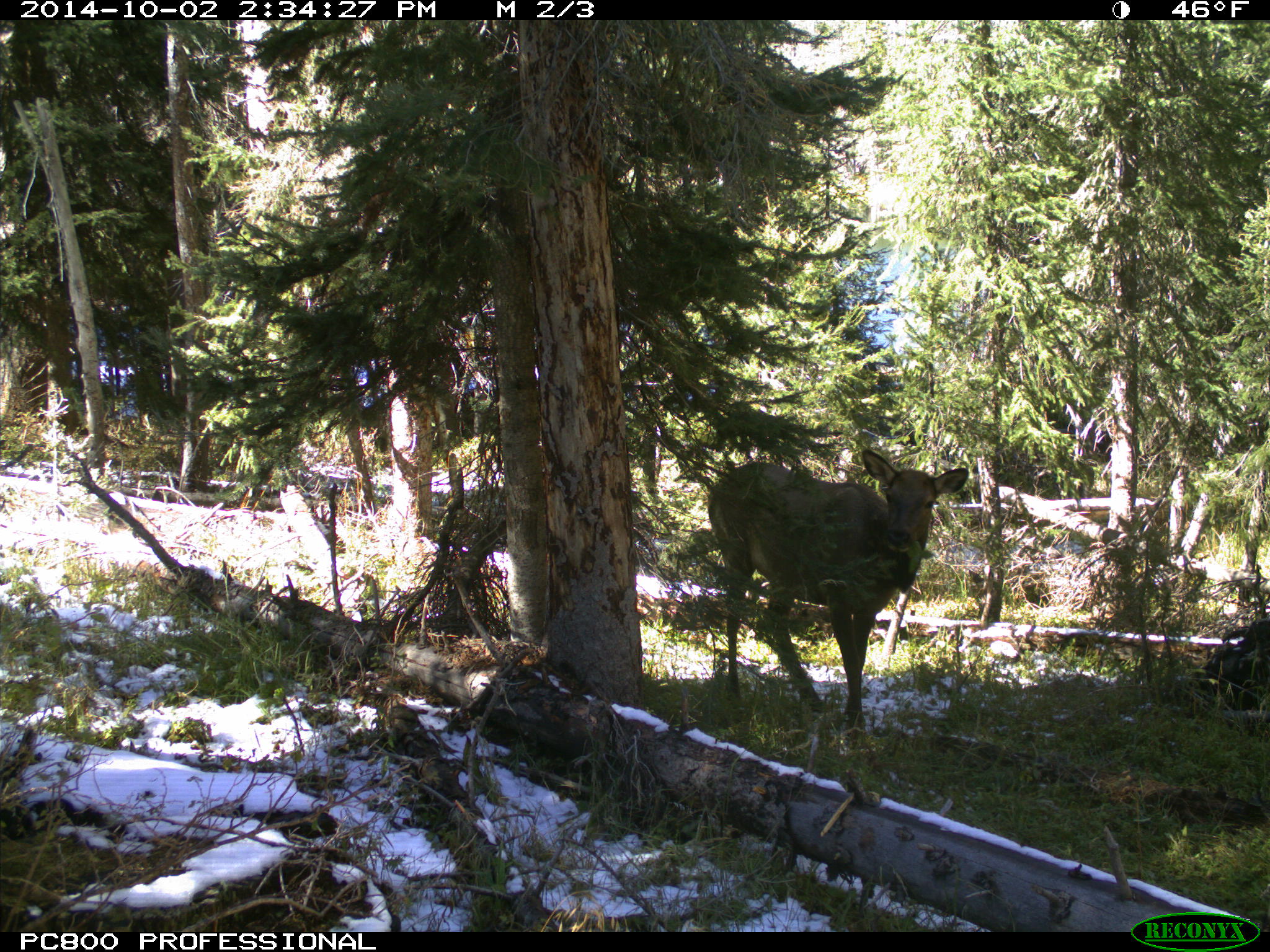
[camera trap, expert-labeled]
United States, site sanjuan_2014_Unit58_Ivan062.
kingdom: Animalia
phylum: Chordata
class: Mammalia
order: Artiodactyla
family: Cervidae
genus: Cervus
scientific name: Cervus elaphus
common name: red deer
Cervus elaphus (red deer).